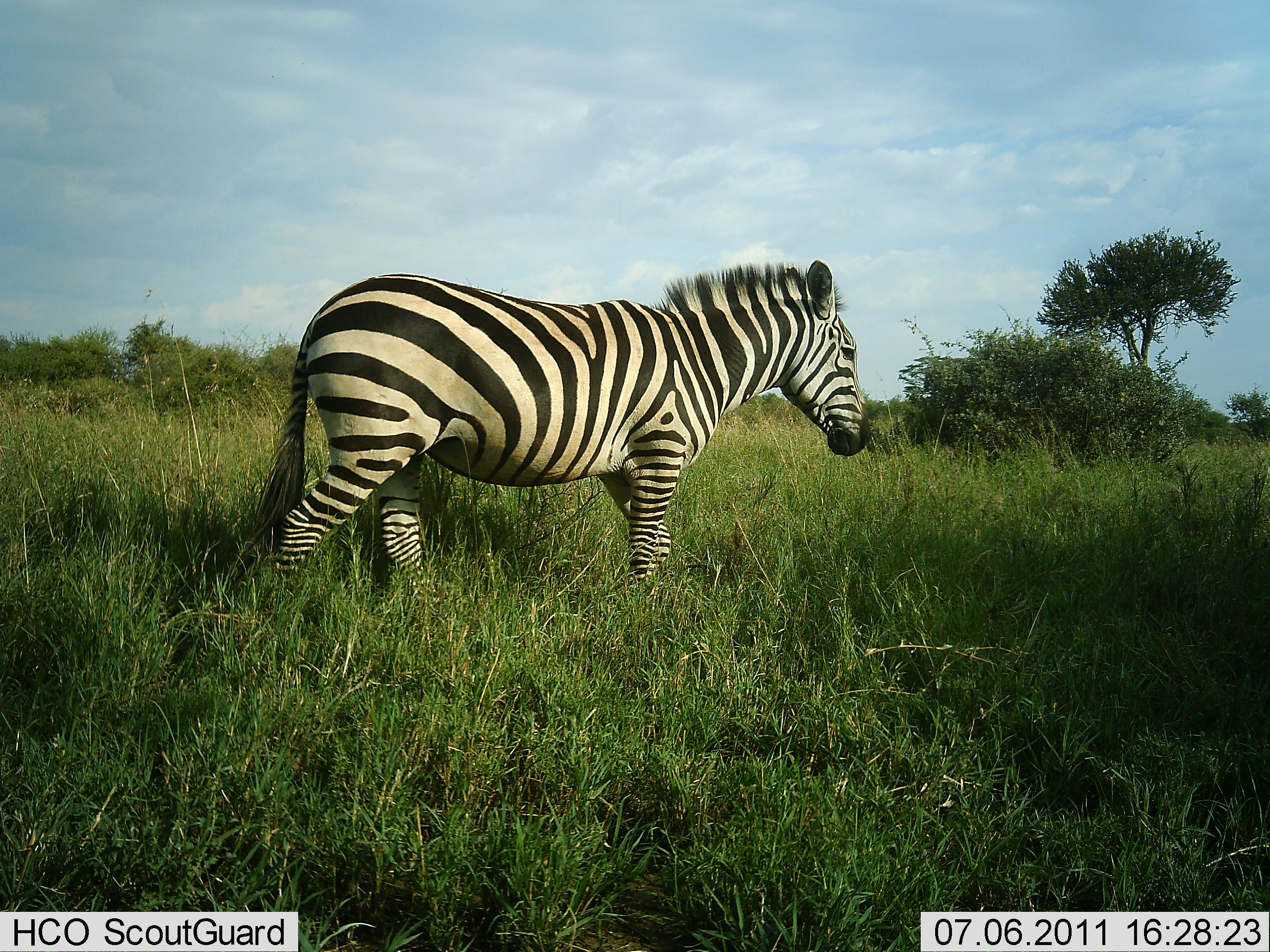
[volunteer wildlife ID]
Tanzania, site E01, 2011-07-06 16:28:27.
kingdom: Animalia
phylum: Chordata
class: Mammalia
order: Perissodactyla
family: Equidae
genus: Equus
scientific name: Equus quagga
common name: plains zebra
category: zebra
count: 1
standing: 27%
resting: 0%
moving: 82%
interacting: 0%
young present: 0%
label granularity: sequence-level